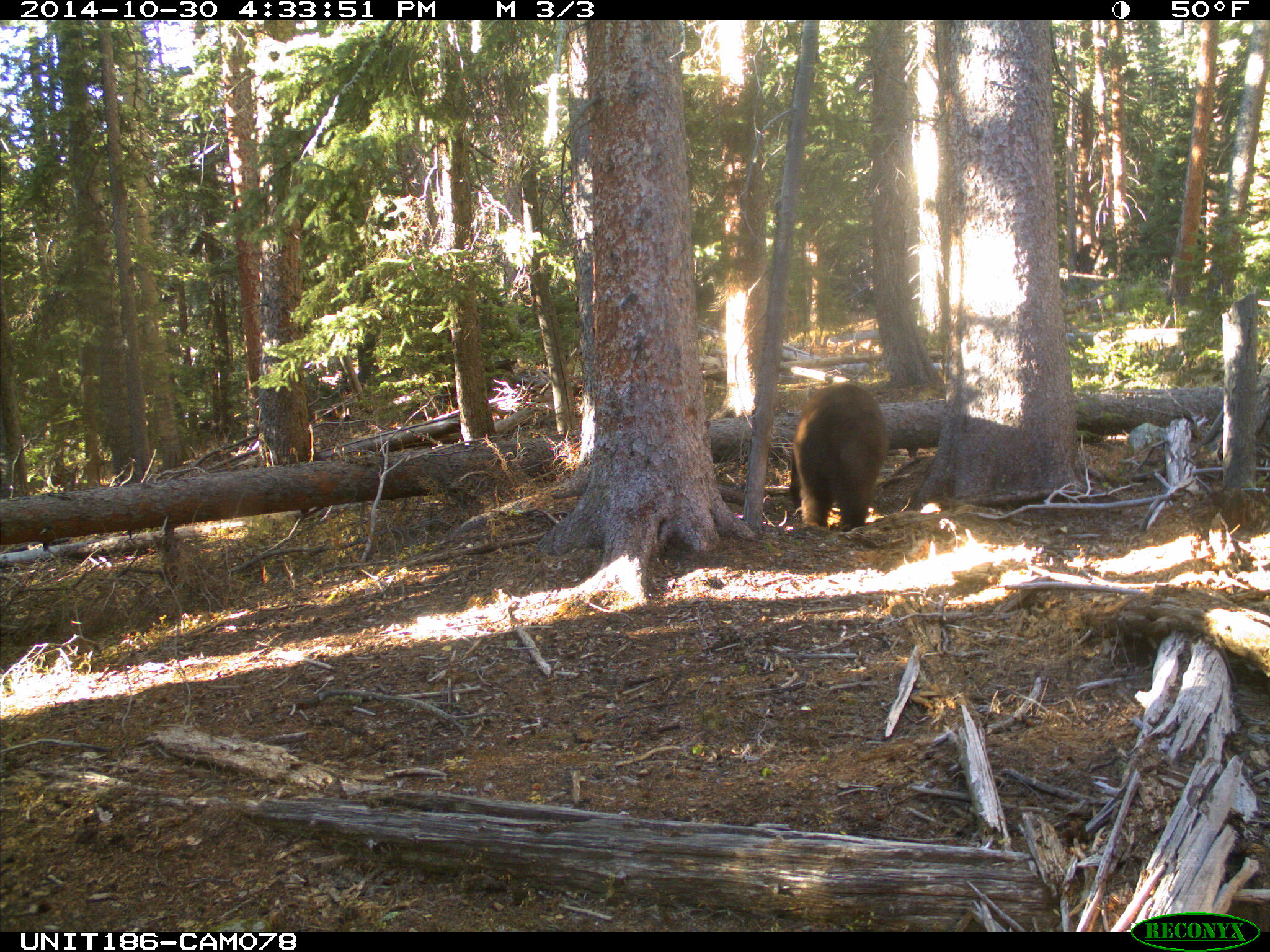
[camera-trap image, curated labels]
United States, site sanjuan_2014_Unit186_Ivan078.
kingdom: Animalia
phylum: Chordata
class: Mammalia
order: Carnivora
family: Ursidae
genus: Ursus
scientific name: Ursus americanus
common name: american black bear